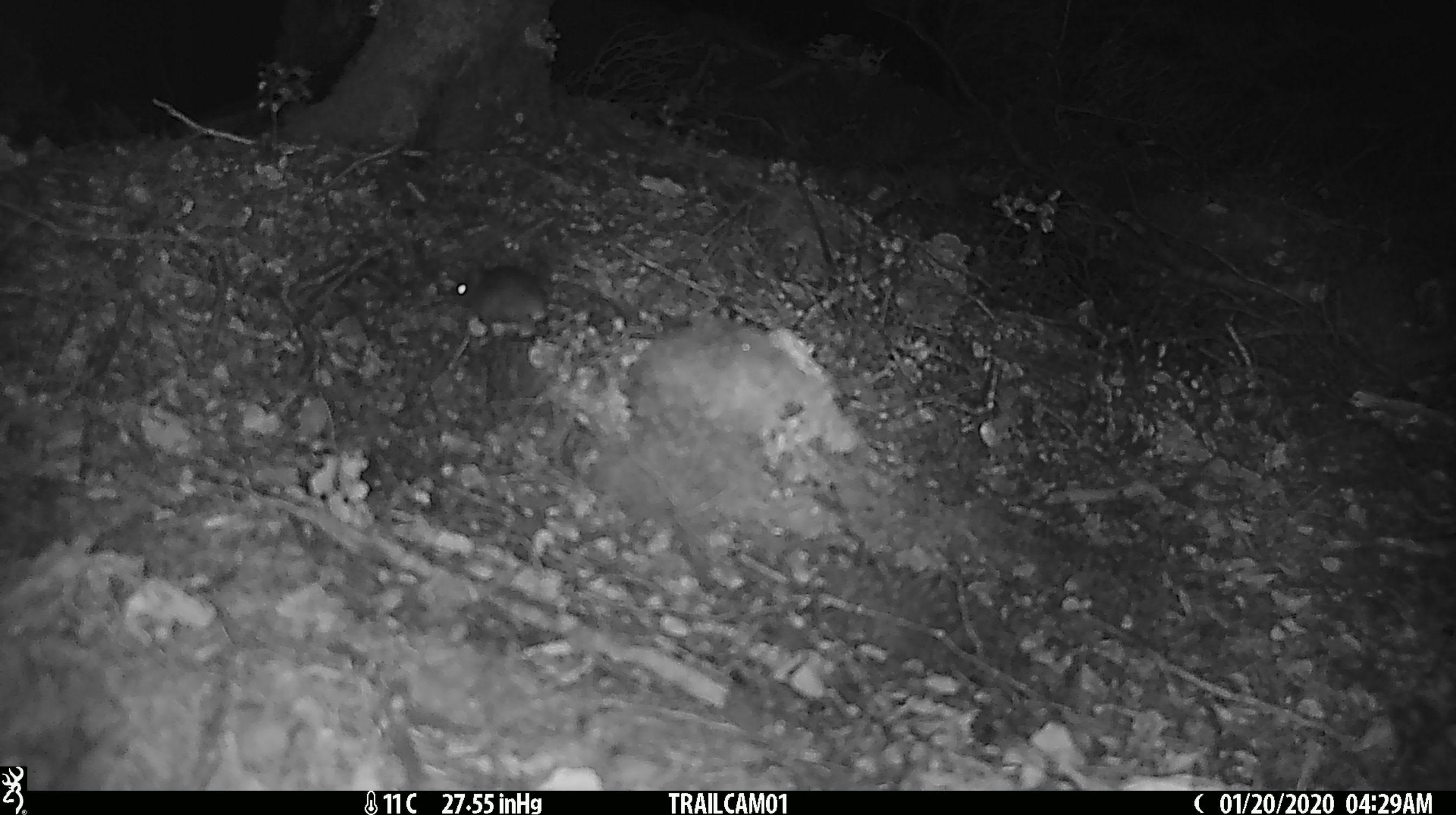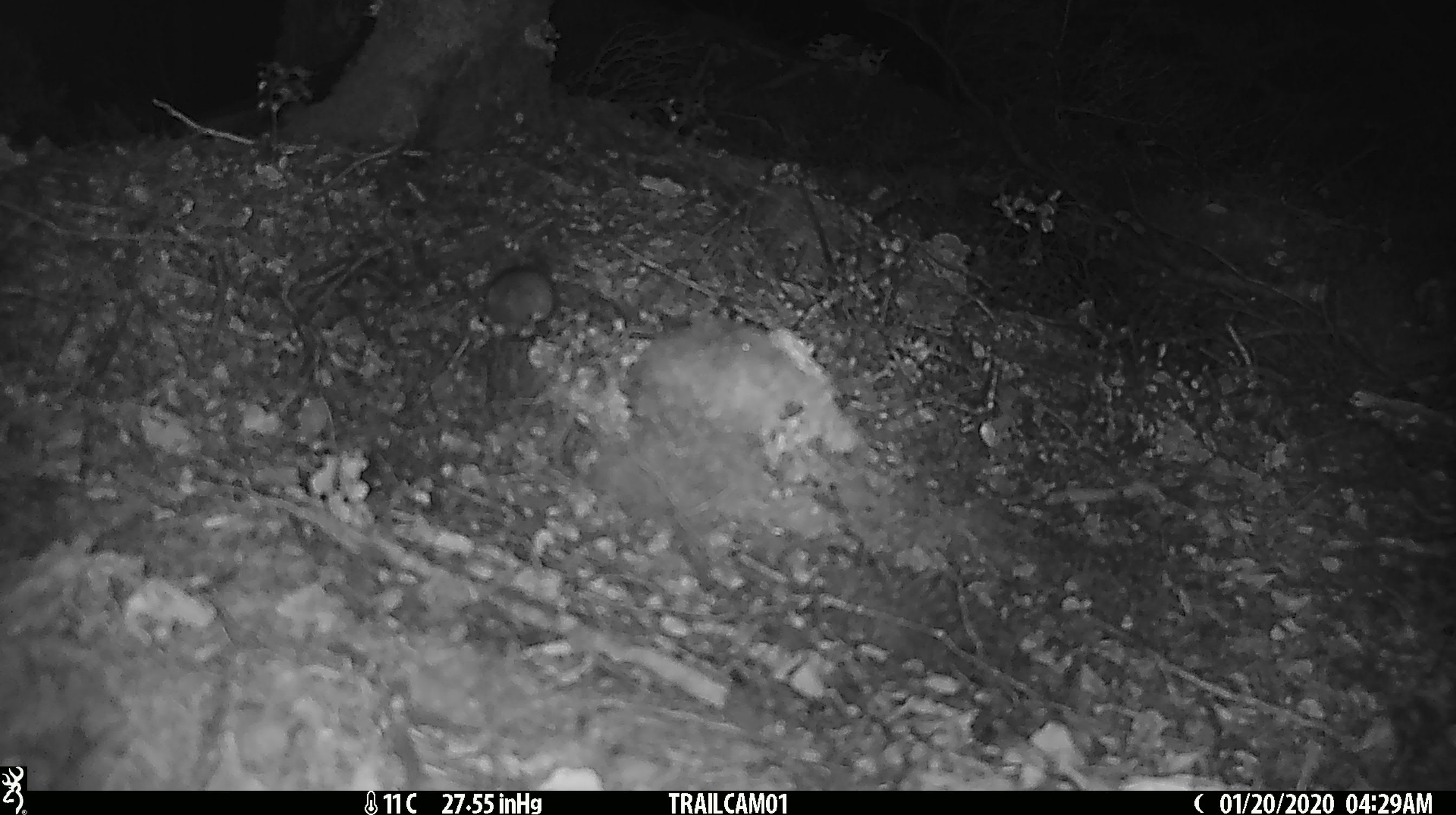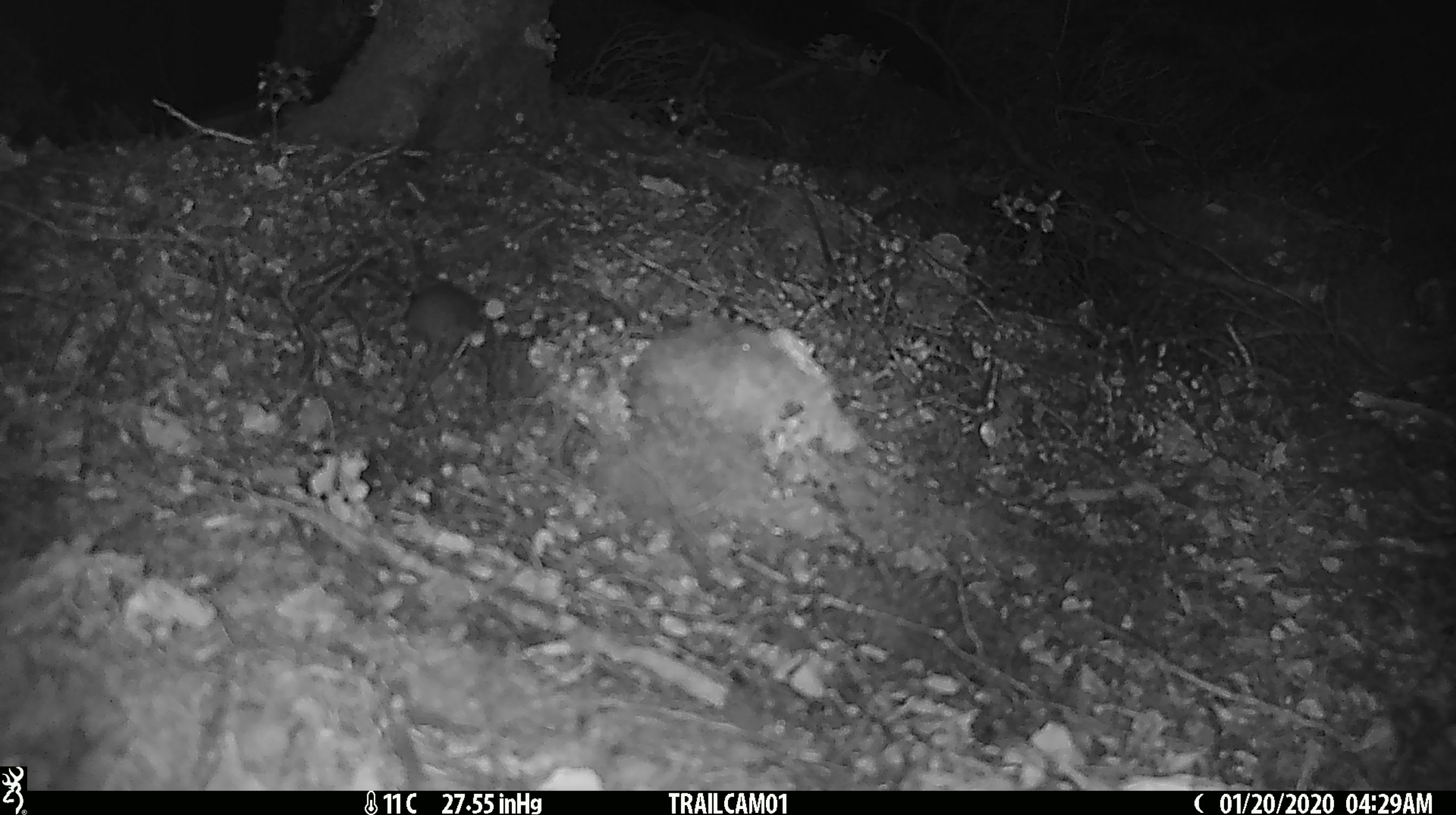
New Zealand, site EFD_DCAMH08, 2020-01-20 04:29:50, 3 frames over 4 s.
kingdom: Animalia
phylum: Chordata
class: Mammalia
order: Rodentia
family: Muridae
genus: Mus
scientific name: Mus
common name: mouse